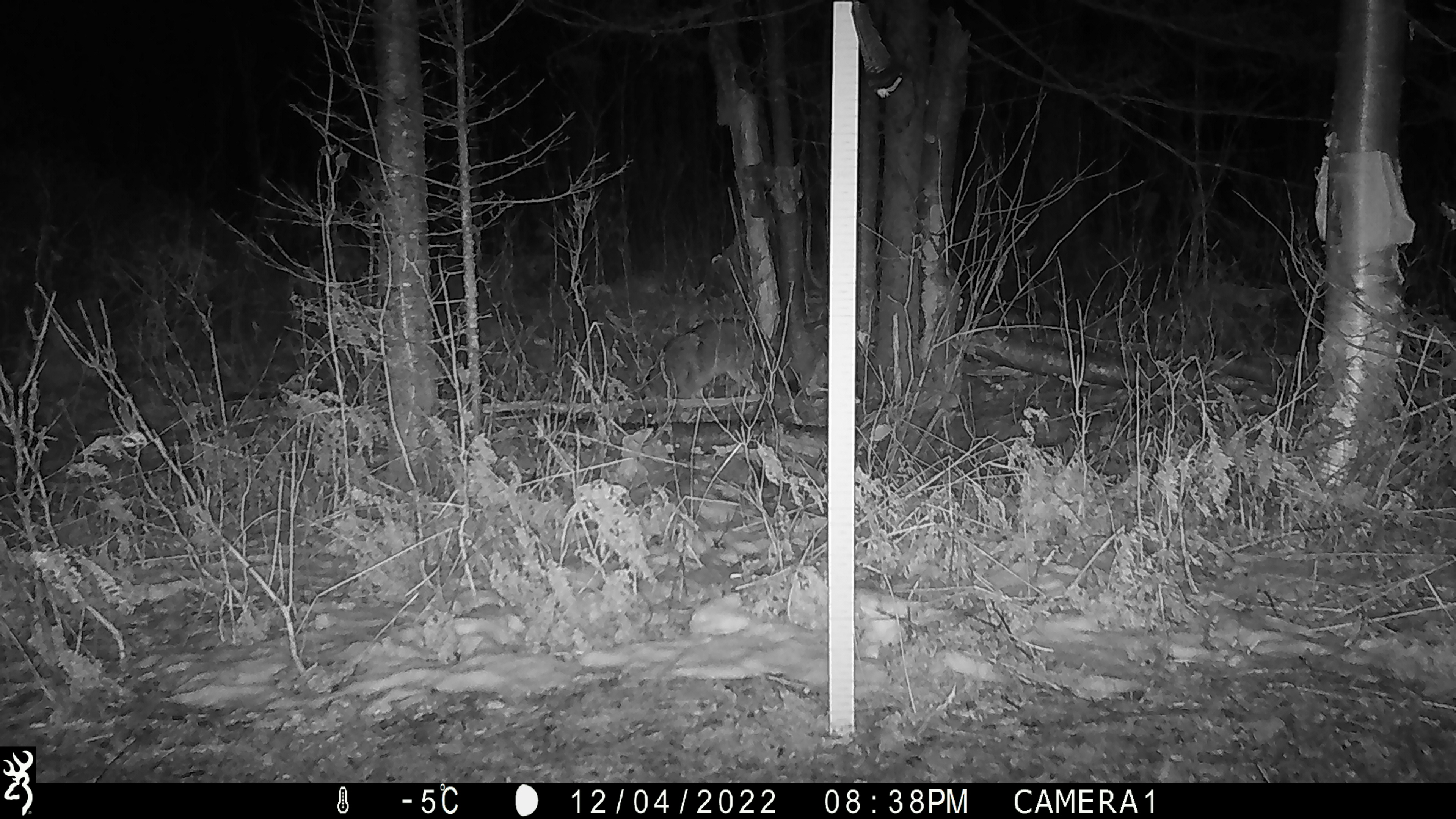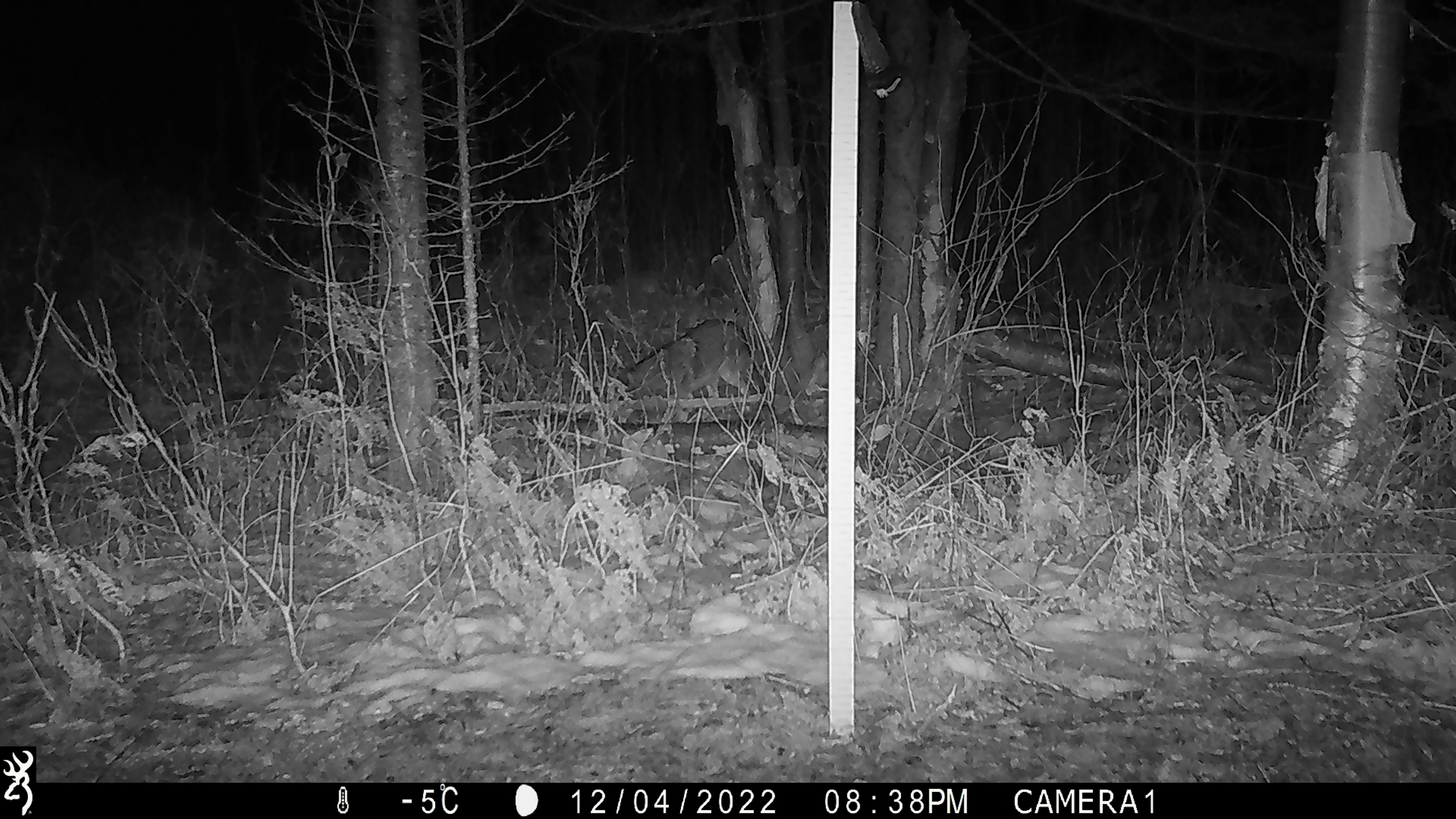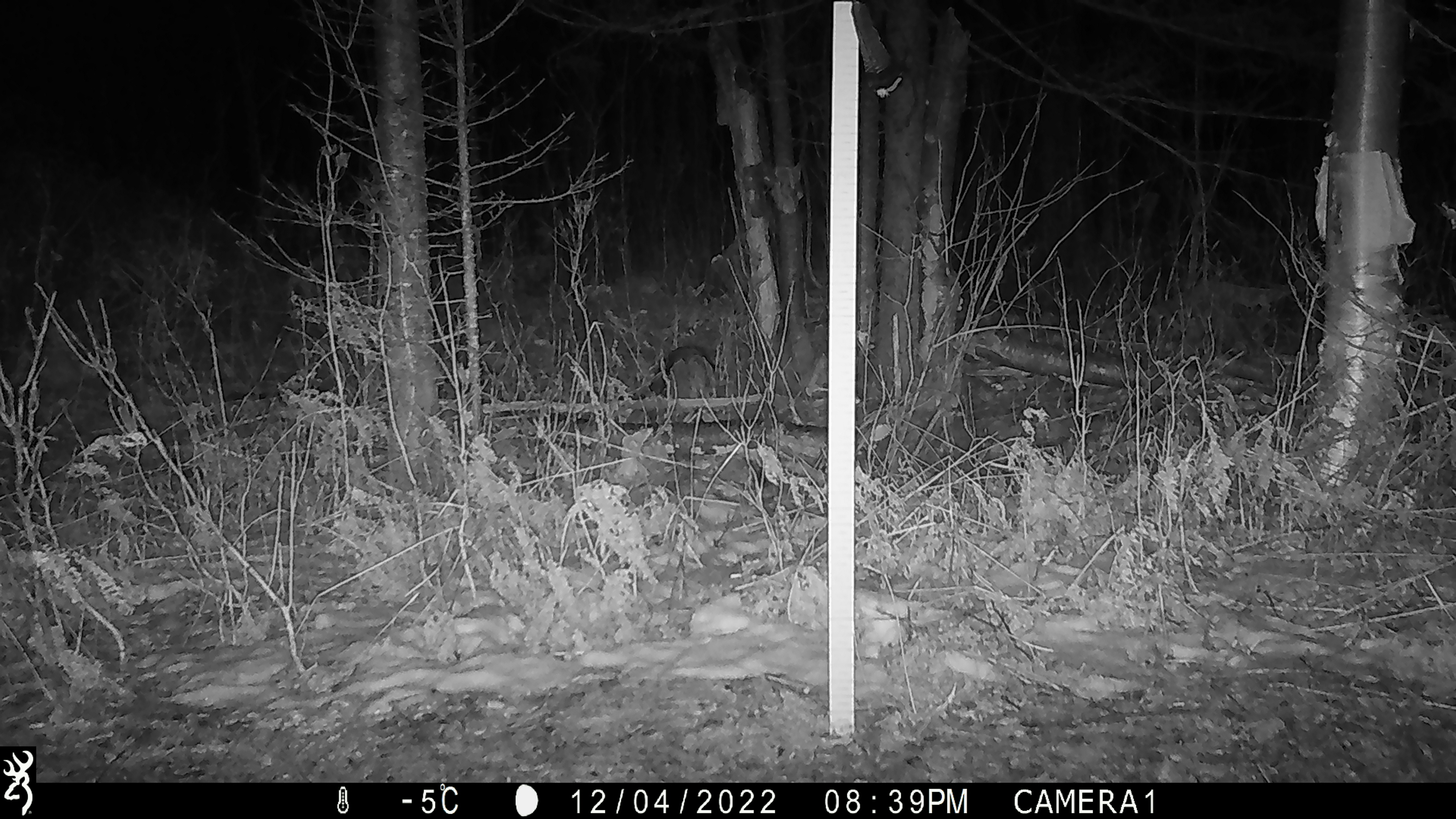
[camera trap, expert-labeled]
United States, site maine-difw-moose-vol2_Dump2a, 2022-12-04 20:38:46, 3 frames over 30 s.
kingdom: Animalia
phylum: Chordata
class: Mammalia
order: Carnivora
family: Canidae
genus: Canis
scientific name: Canis latrans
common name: coyote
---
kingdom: Animalia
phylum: Chordata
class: Mammalia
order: Carnivora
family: Canidae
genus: Urocyon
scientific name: Urocyon cinereoargenteus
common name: gray fox